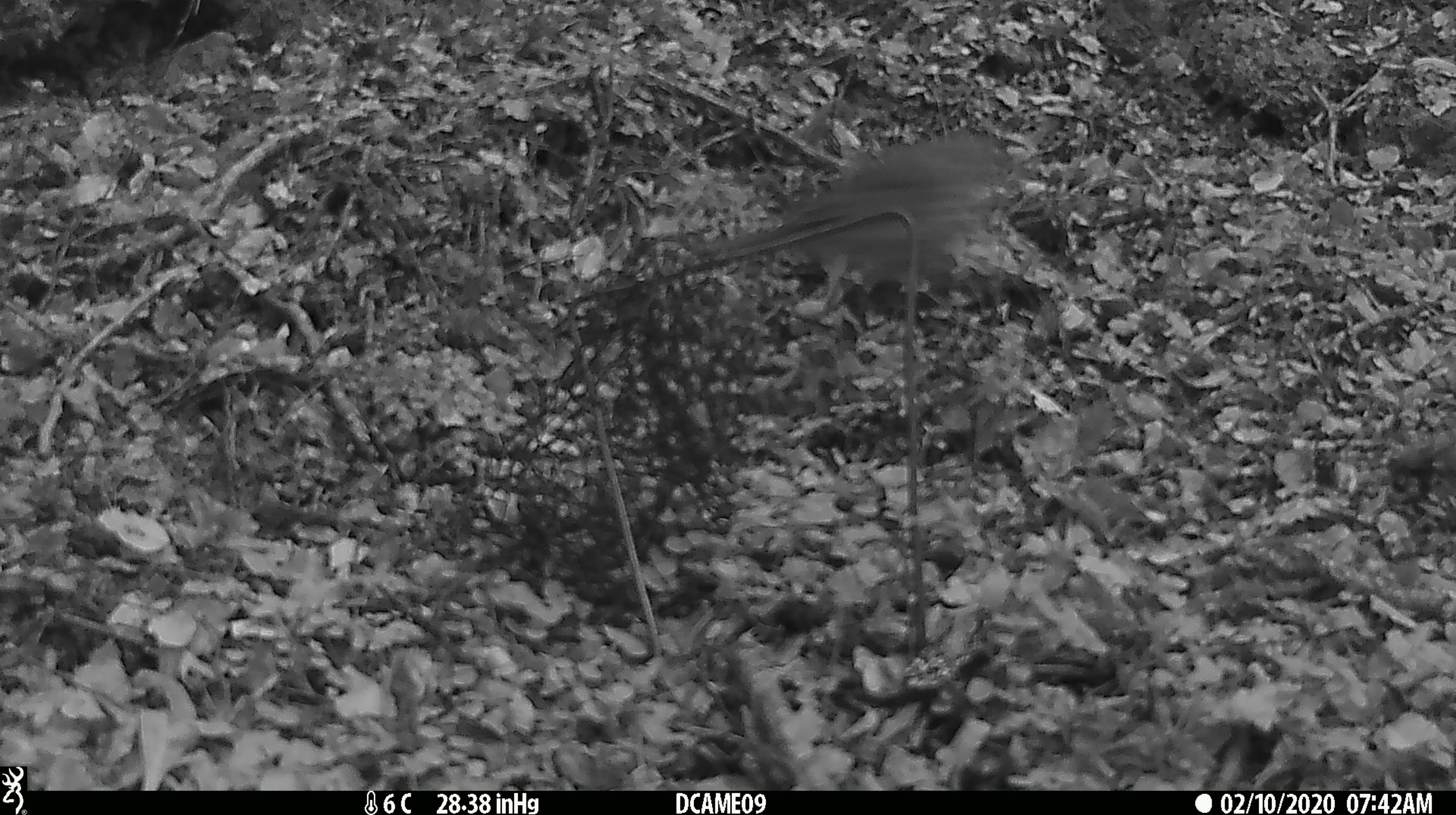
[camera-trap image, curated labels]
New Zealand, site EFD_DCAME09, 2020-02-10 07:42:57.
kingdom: Animalia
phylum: Chordata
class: Aves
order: Passeriformes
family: Turdidae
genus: Turdus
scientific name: Turdus philomelos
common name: song thrush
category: thrush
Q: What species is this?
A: Thrush (song thrush) (Turdus philomelos).